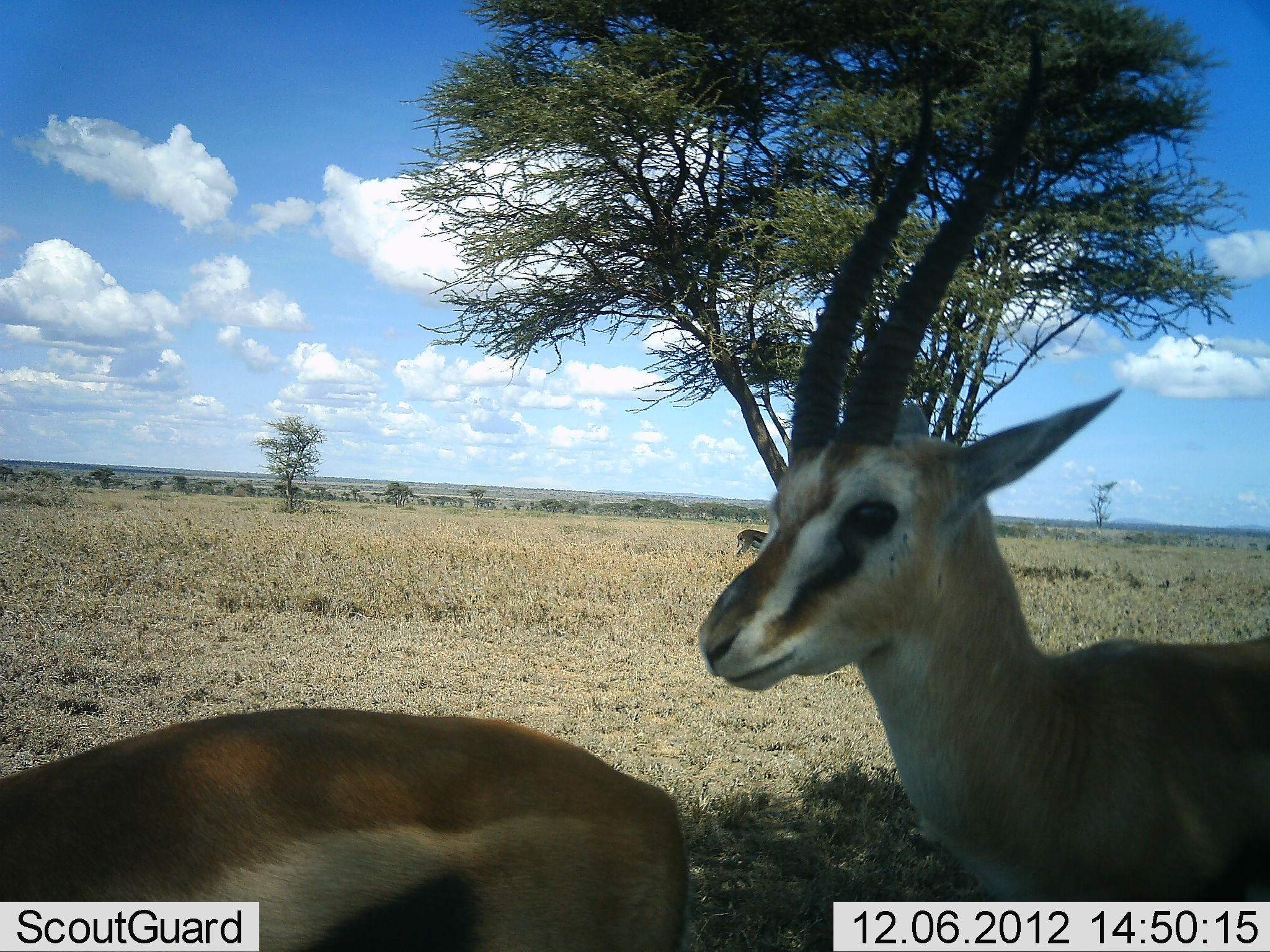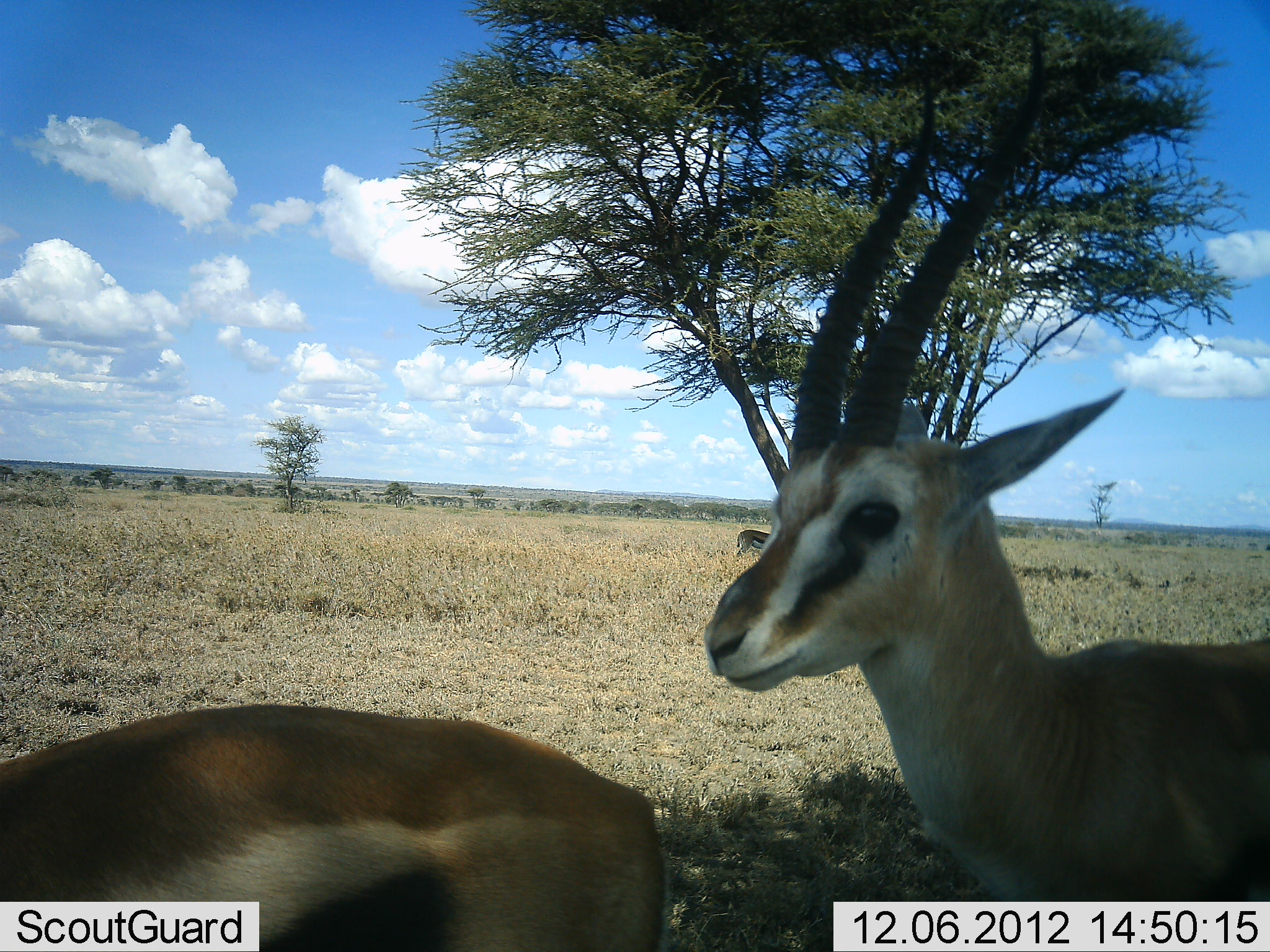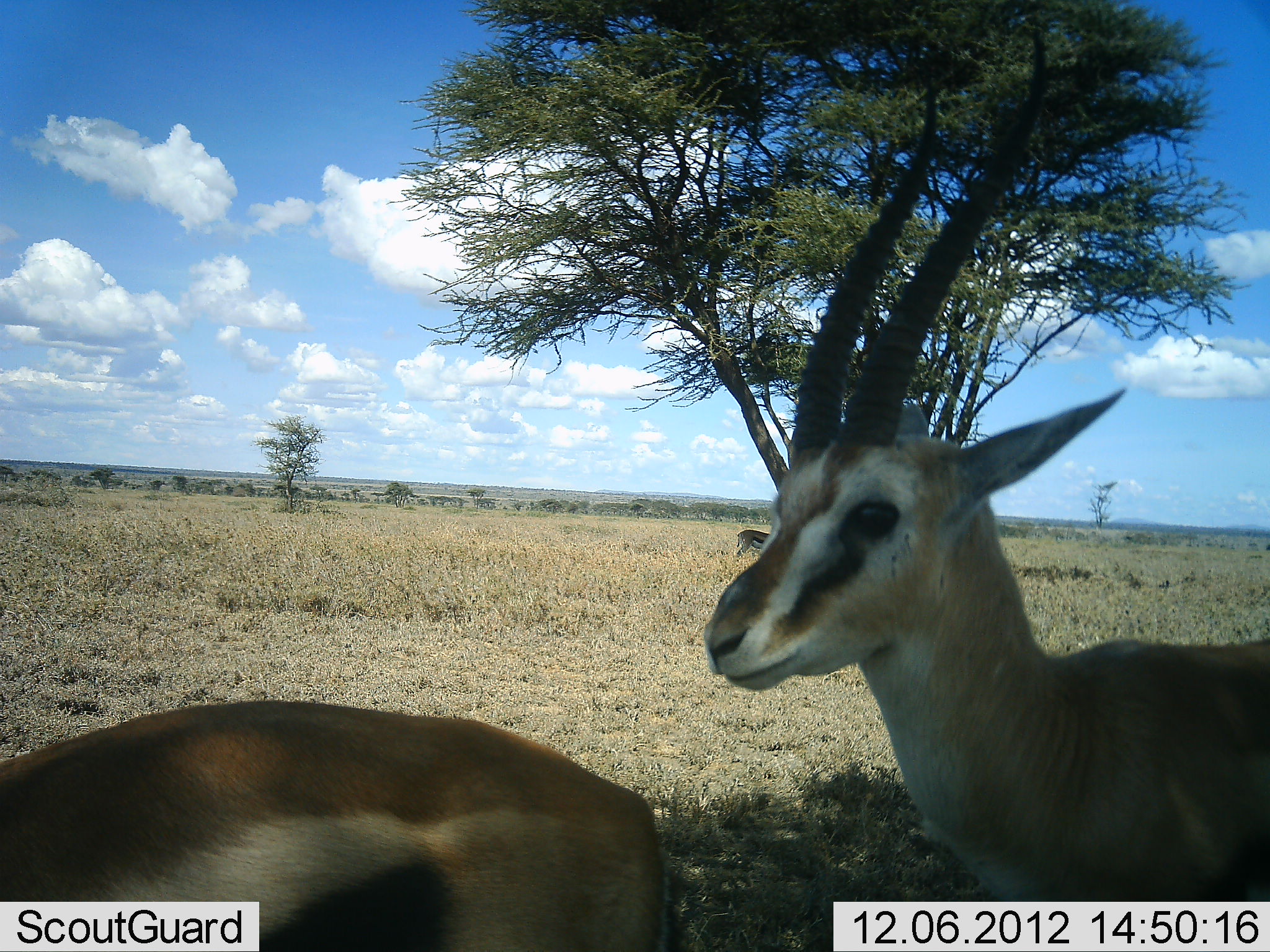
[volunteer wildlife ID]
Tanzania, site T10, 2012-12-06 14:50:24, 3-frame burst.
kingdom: Animalia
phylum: Chordata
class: Mammalia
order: Artiodactyla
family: Bovidae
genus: Eudorcas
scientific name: Eudorcas thomsonii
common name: thomson's gazelle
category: gazellethomsons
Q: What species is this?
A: Gazellethomsons (thomson's gazelle) (Eudorcas thomsonii).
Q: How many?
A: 3.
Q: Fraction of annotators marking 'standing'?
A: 100%.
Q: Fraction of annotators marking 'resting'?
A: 0%.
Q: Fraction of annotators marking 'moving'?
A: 0%.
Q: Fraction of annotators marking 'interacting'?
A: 0%.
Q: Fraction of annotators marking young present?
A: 0%.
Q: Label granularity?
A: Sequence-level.